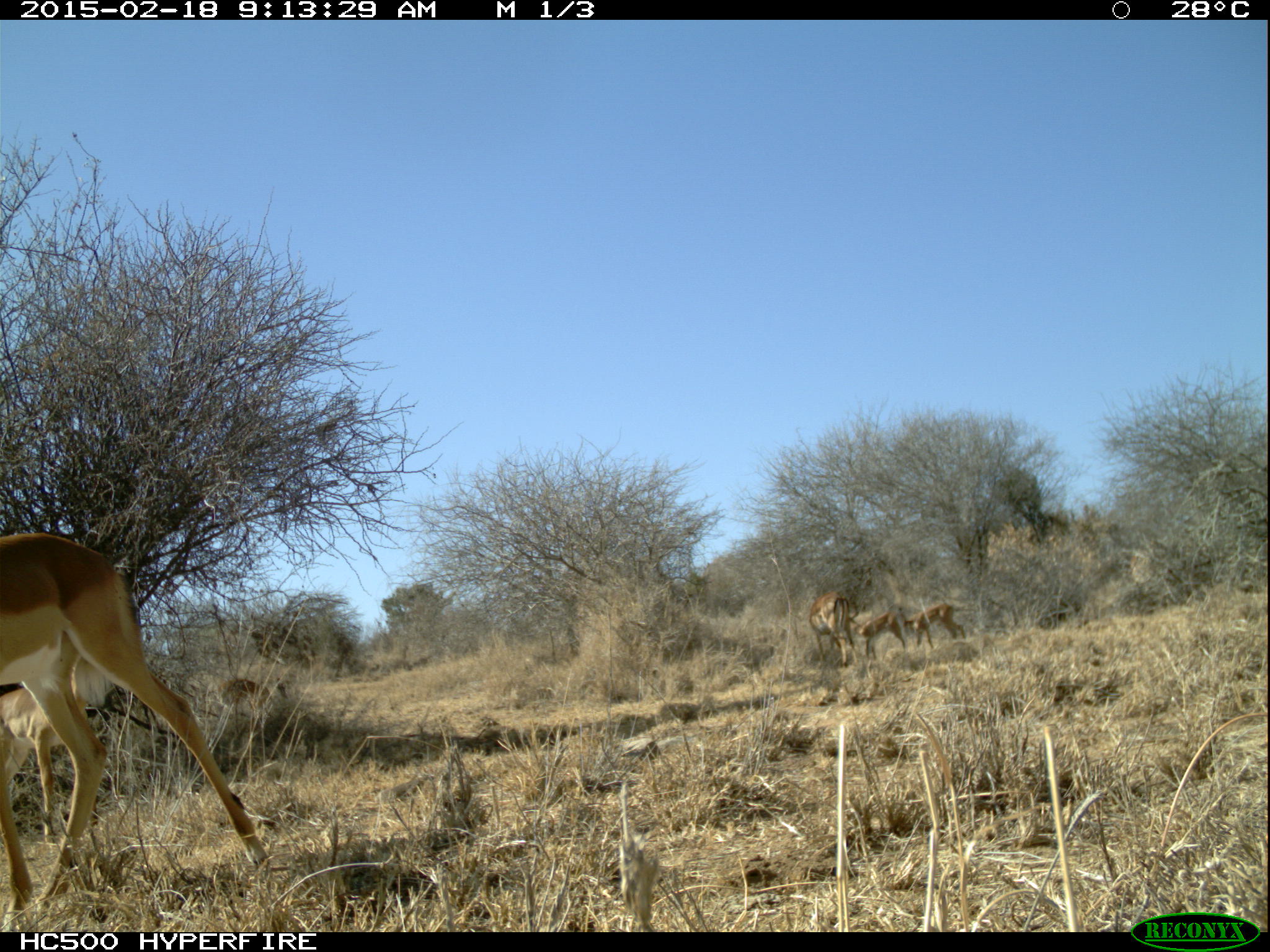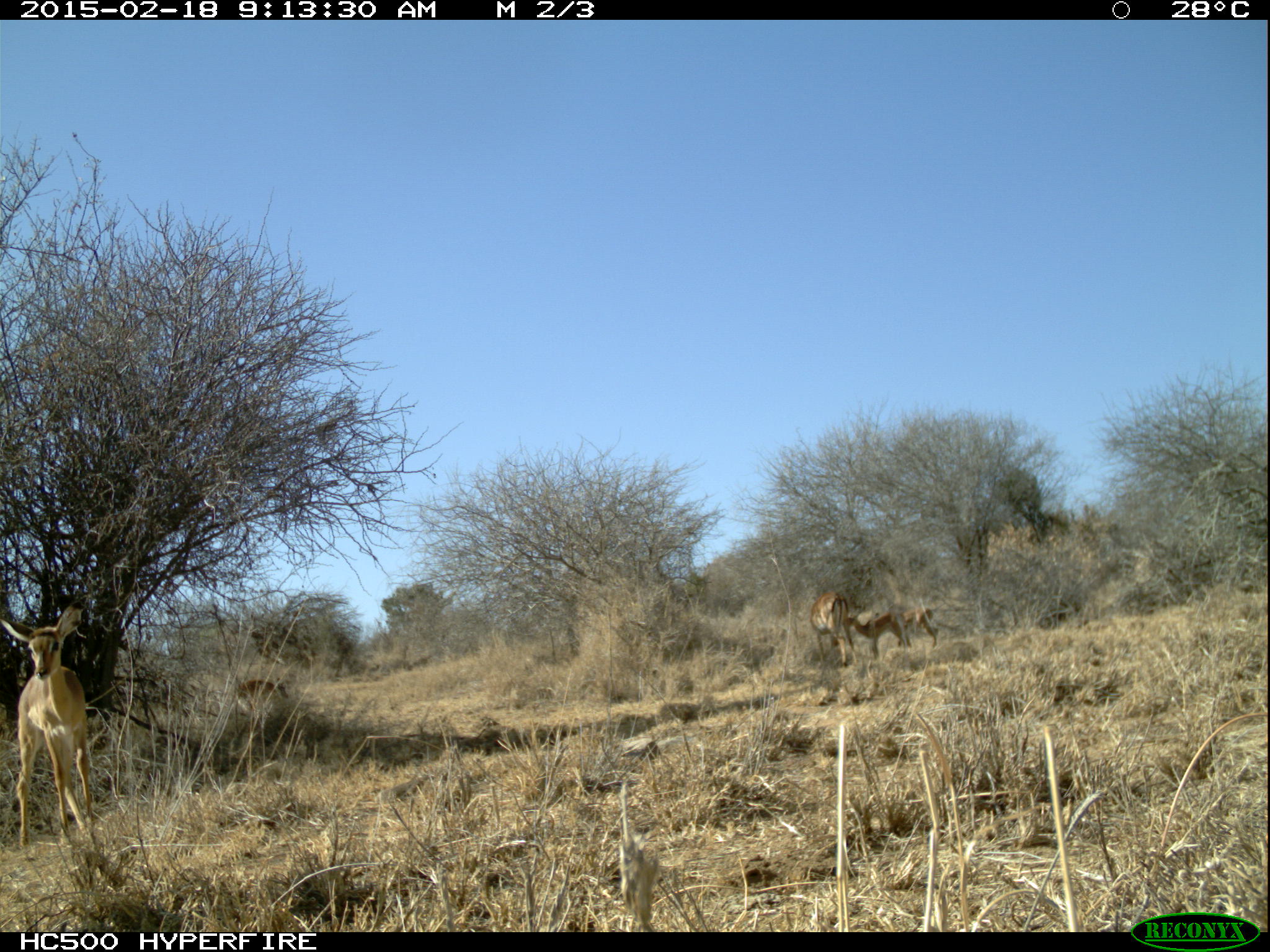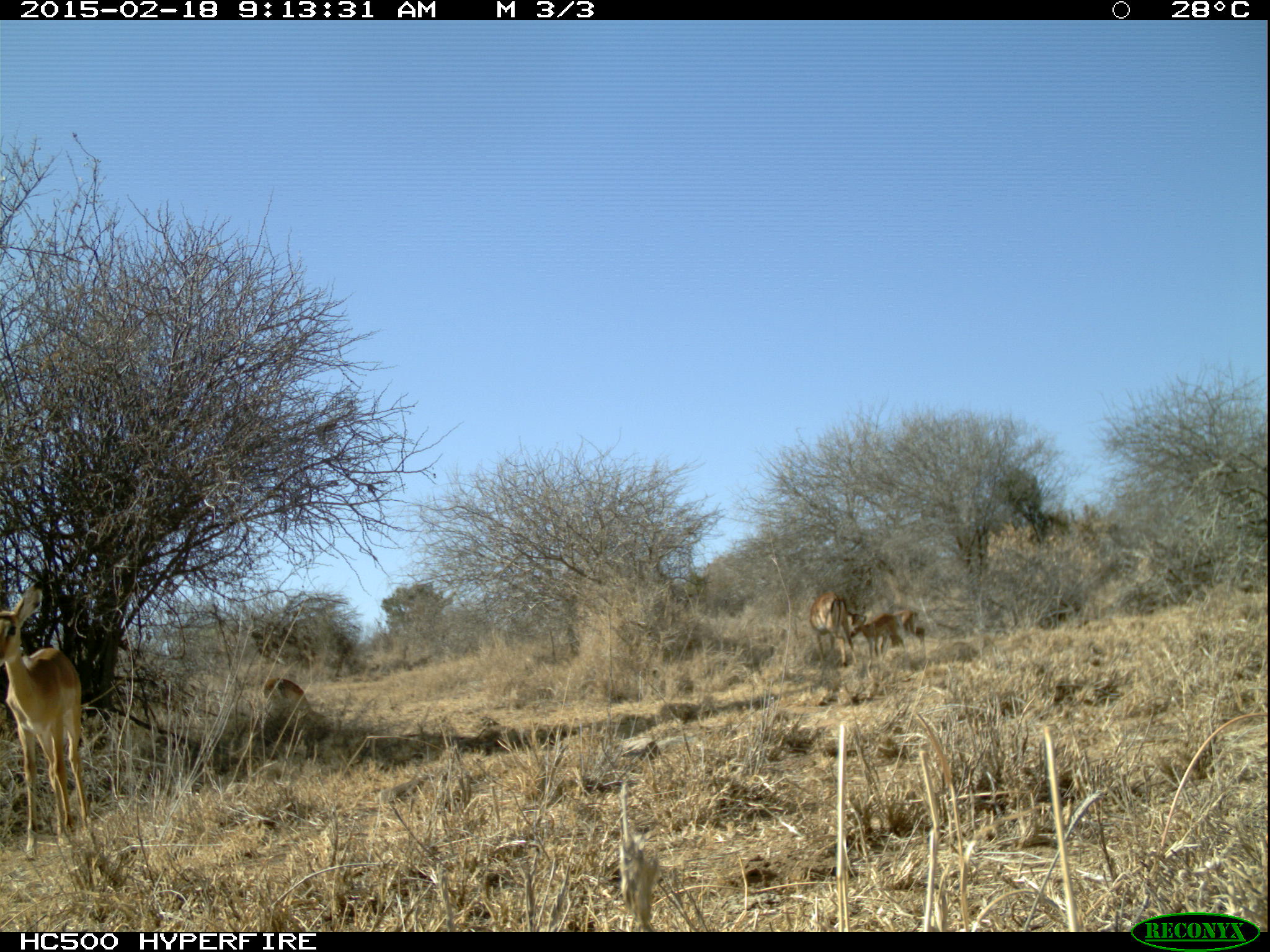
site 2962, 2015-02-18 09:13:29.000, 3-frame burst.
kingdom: Animalia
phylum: Chordata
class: Mammalia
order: Artiodactyla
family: Bovidae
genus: Aepyceros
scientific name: Aepyceros melampus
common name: impala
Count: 9.